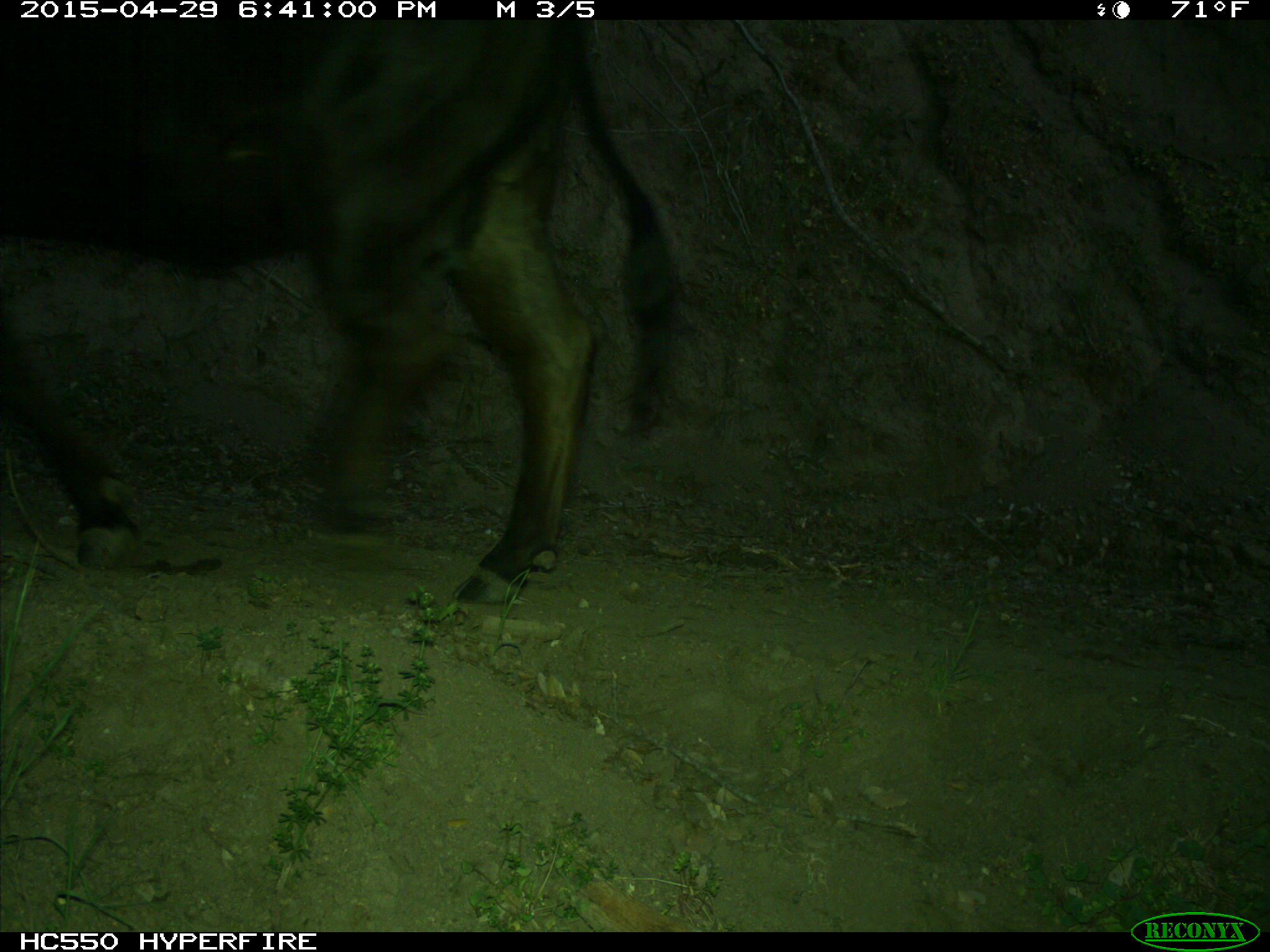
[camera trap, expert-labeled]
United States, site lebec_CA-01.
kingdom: Animalia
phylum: Chordata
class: Mammalia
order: Artiodactyla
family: Bovidae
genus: Bos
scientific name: Bos taurus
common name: domestic cow